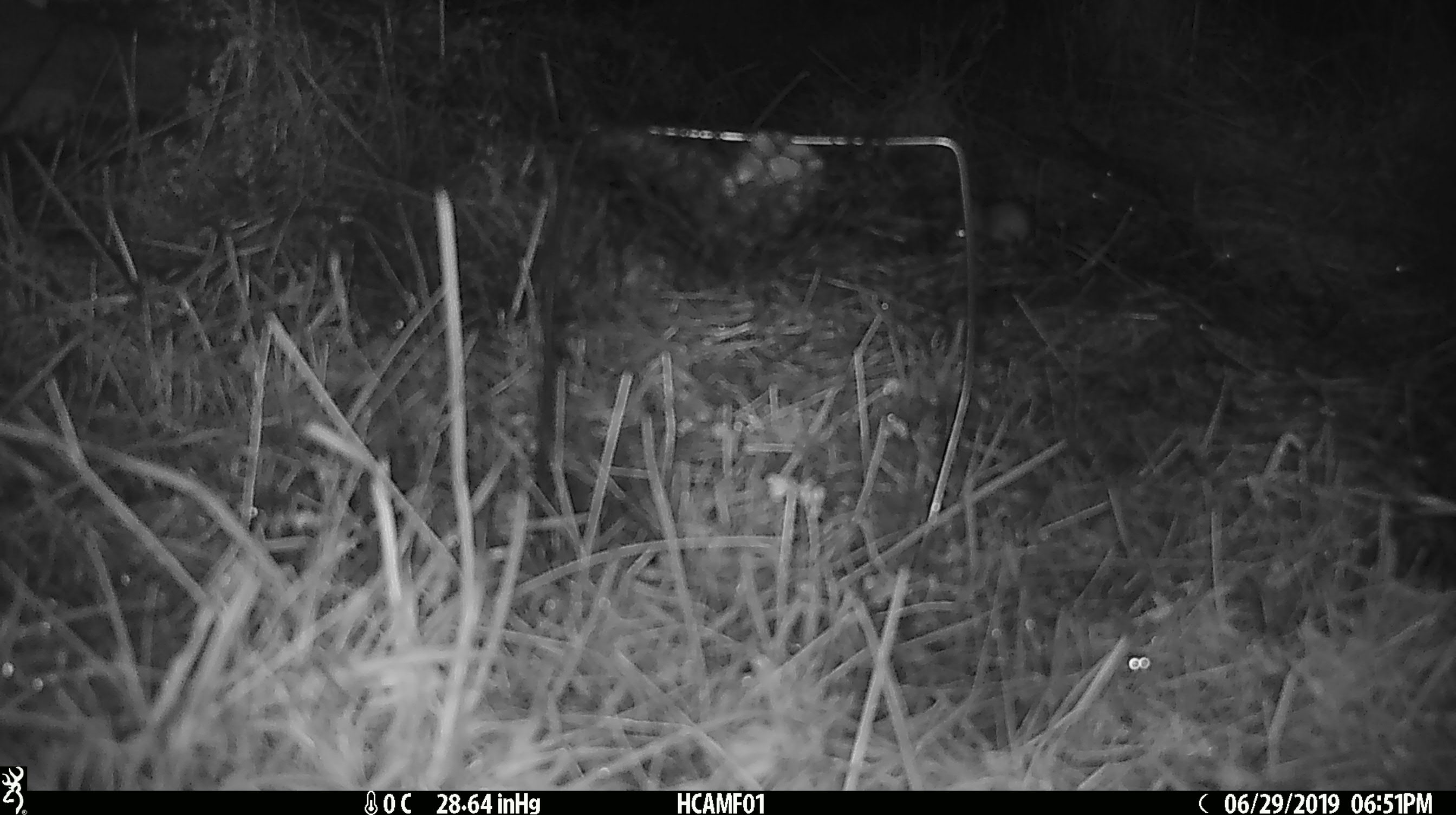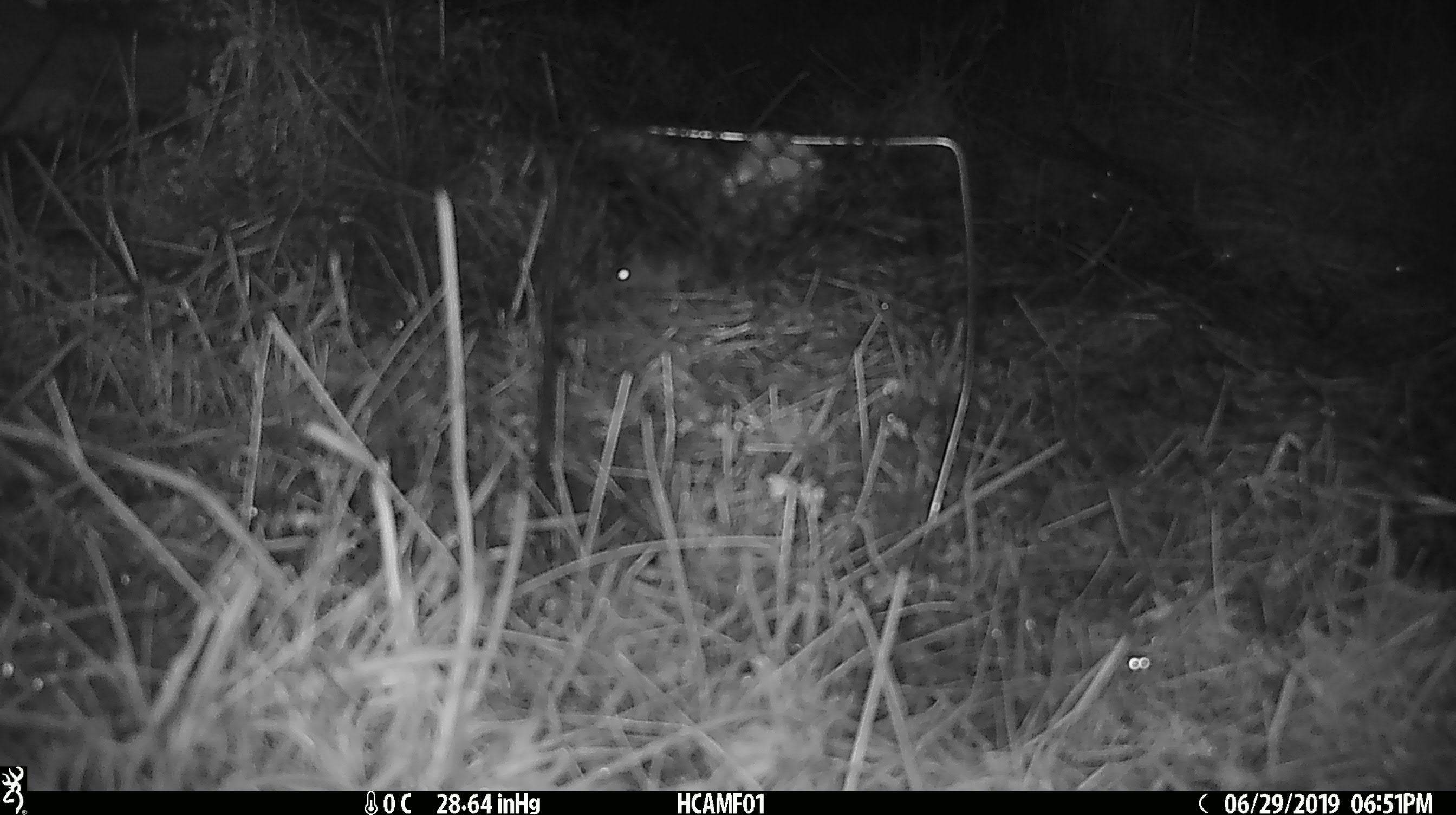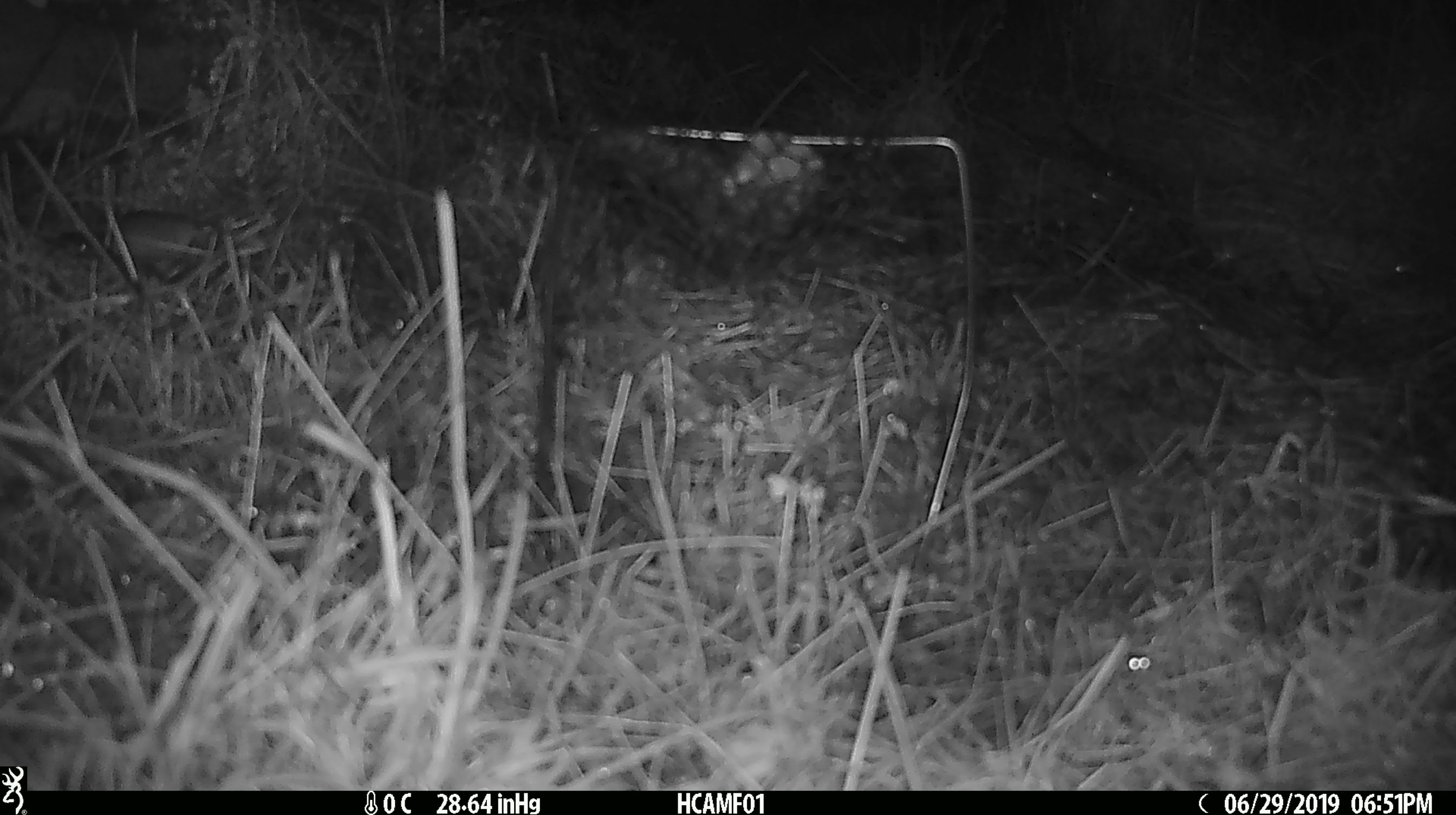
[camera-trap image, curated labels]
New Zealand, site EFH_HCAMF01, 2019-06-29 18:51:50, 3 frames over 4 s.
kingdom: Animalia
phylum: Chordata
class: Mammalia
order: Rodentia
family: Muridae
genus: Mus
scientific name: Mus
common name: mouse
Mouse (Mus).